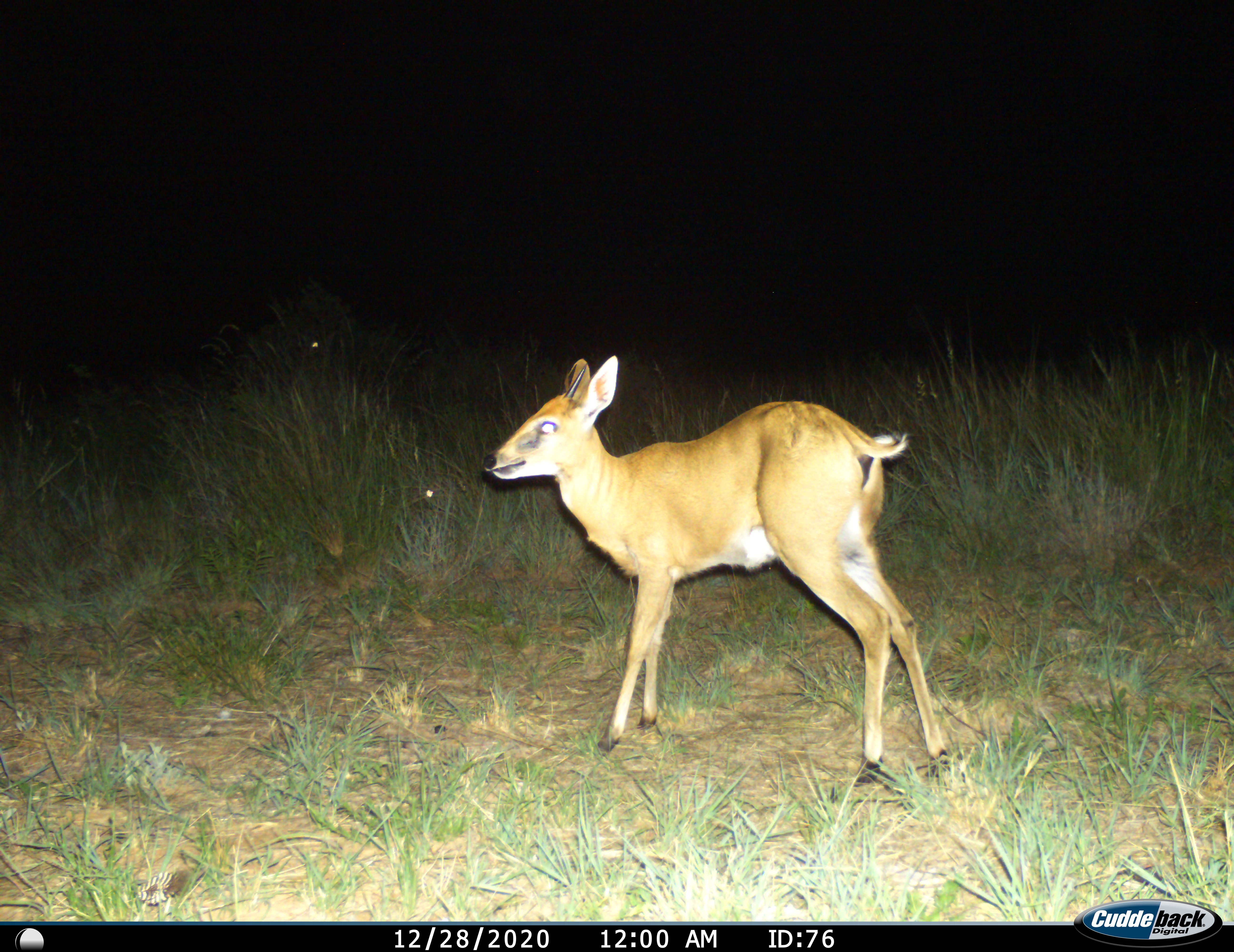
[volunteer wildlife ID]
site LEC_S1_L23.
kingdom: Animalia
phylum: Chordata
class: Mammalia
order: Artiodactyla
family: Bovidae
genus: Sylvicapra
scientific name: Sylvicapra grimmia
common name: common duiker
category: duikercommongrey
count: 1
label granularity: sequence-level